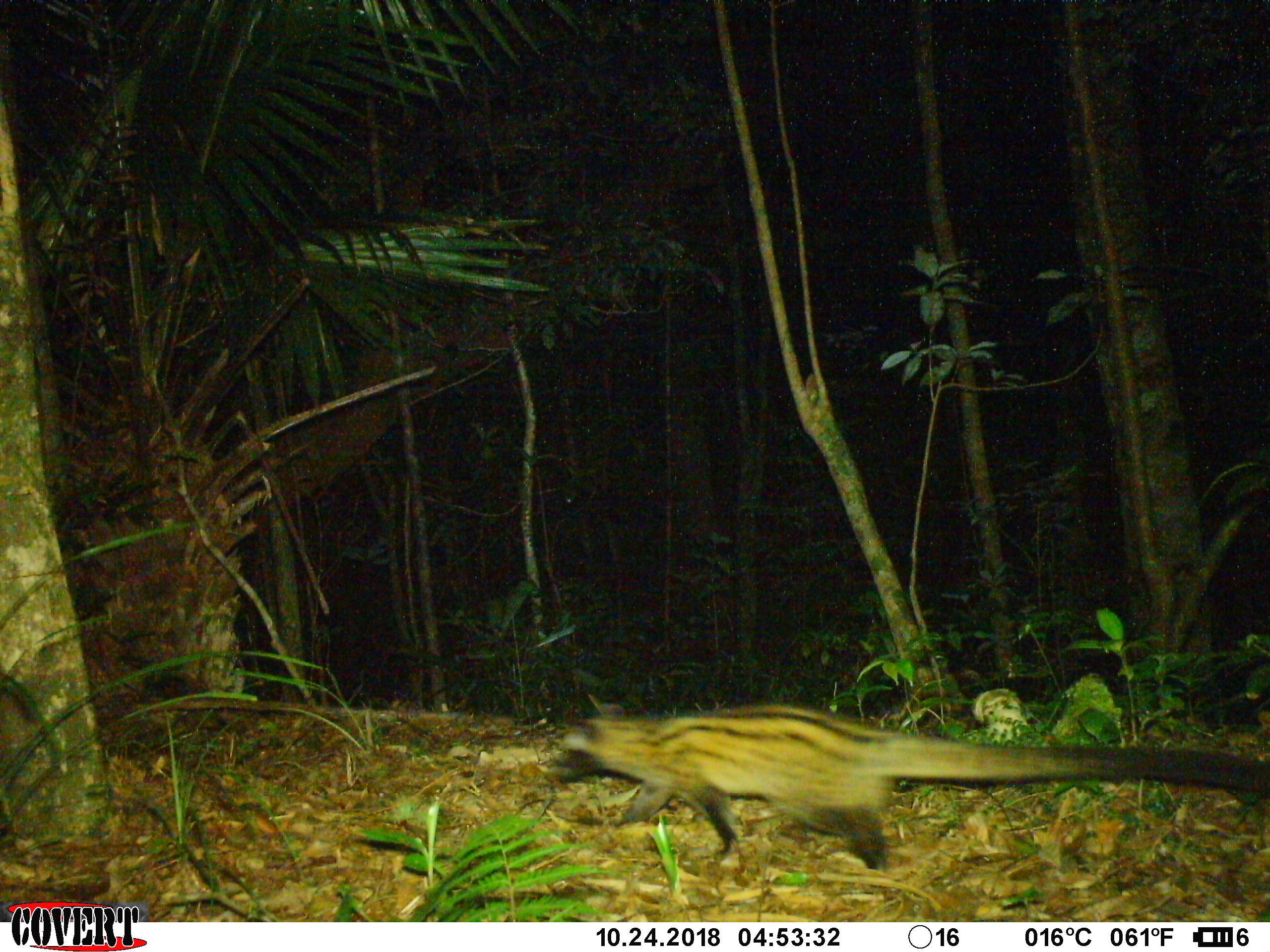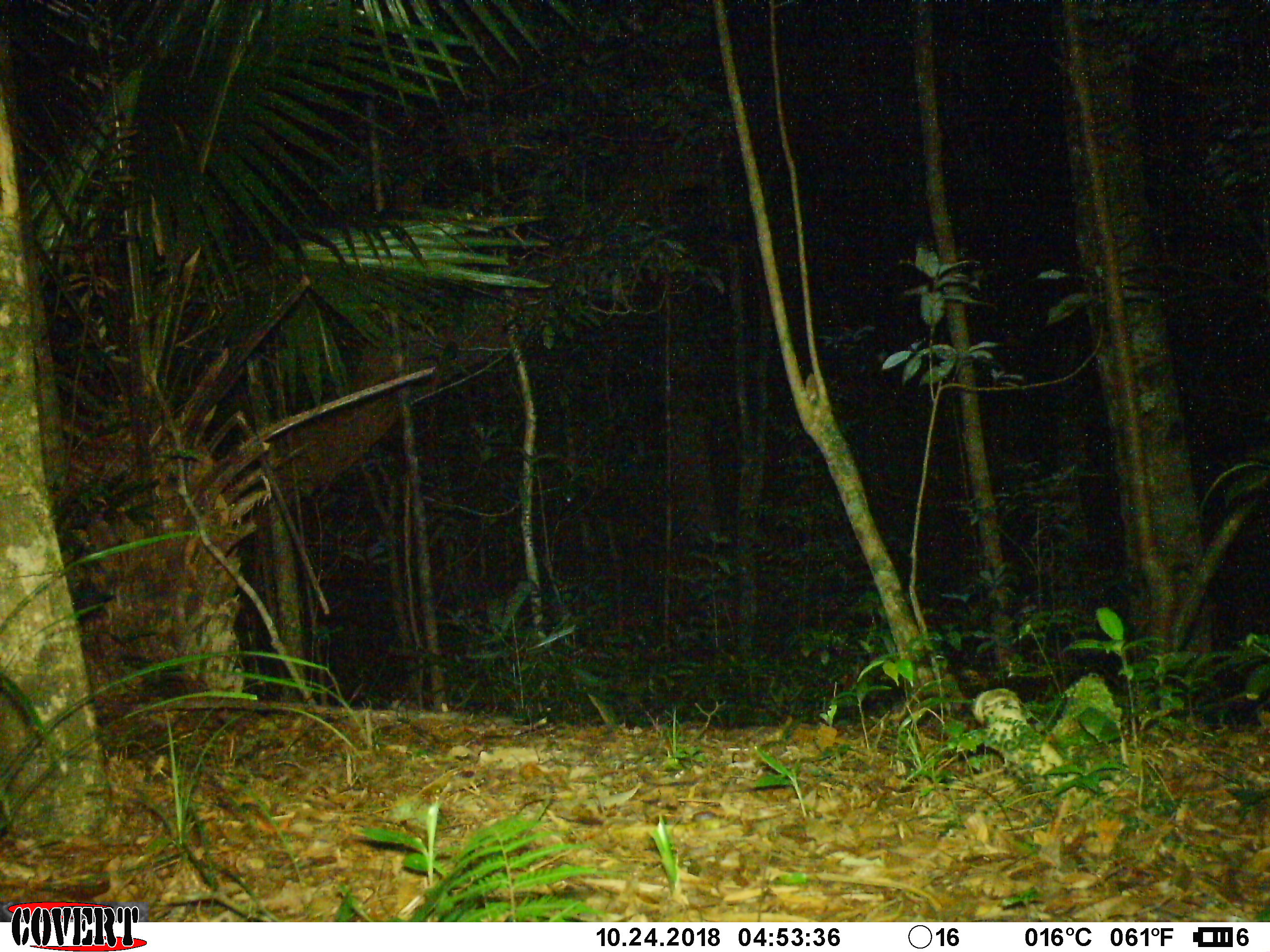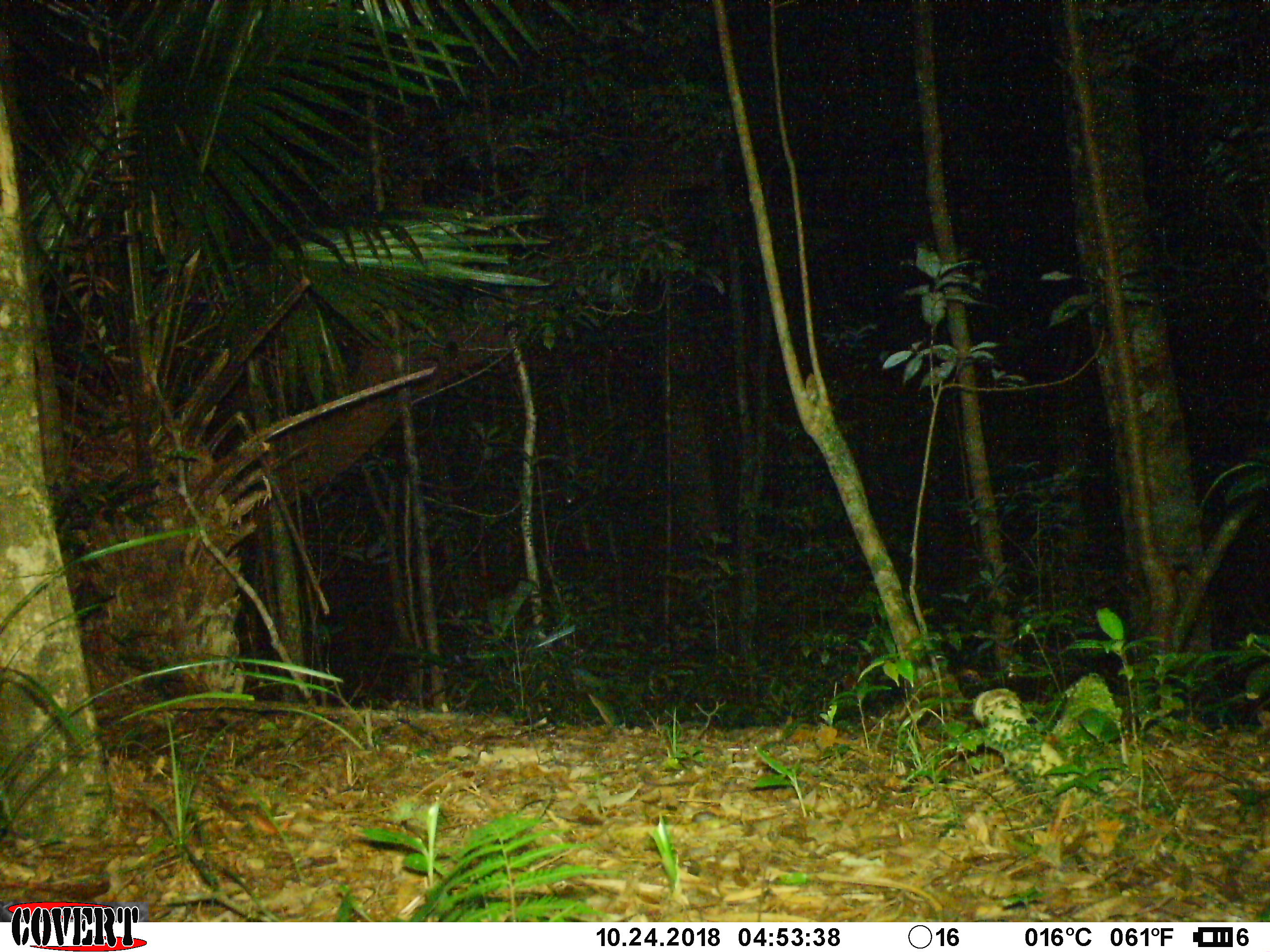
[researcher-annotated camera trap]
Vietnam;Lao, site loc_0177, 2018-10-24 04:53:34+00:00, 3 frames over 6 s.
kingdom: Animalia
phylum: Chordata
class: Mammalia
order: Carnivora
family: Viverridae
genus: Paradoxurus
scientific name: Paradoxurus hermaphroditus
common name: common palm civet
Common palm civet (Paradoxurus hermaphroditus). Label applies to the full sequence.